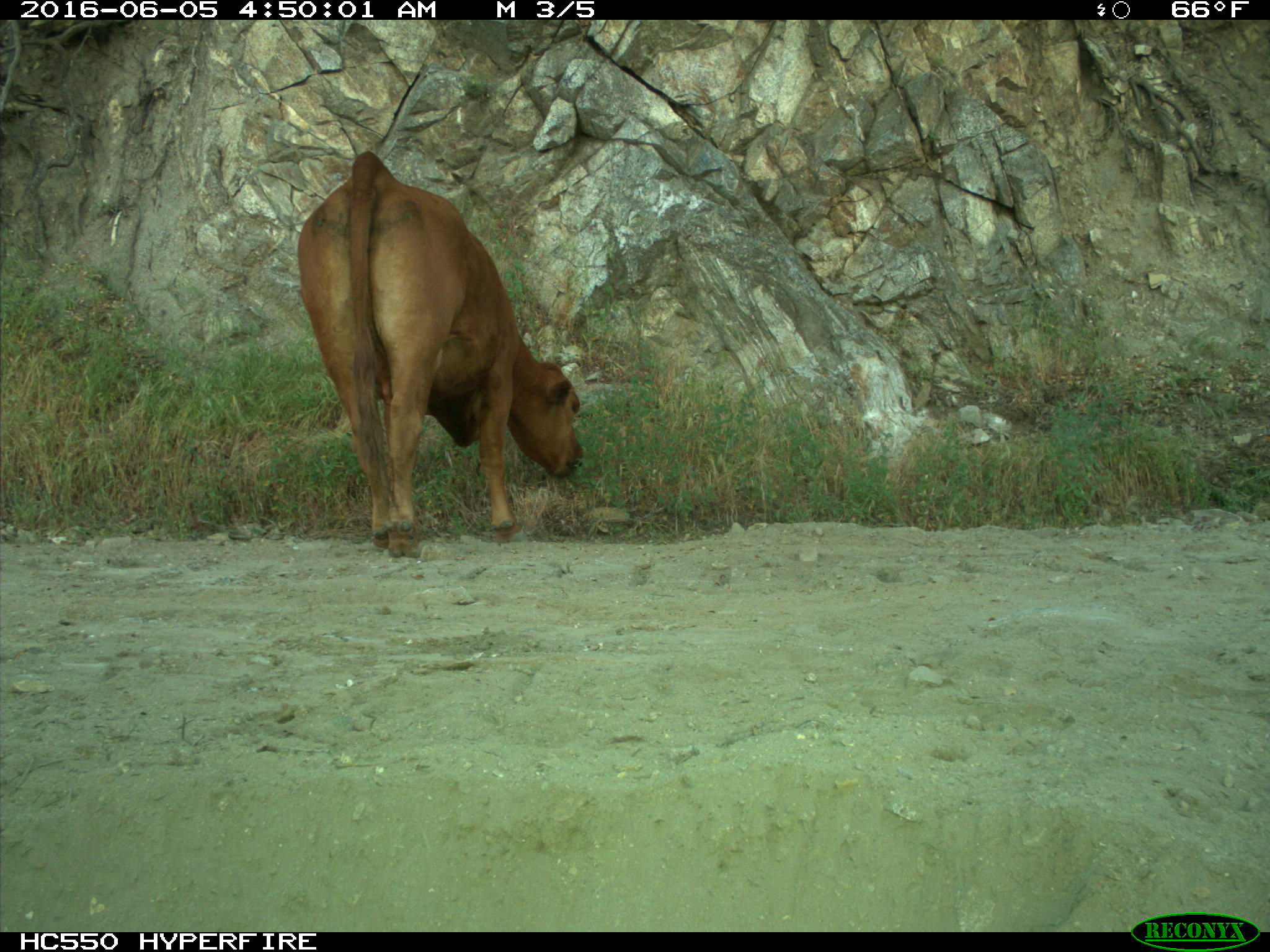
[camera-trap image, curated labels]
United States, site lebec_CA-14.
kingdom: Animalia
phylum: Chordata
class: Mammalia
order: Artiodactyla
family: Bovidae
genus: Bos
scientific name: Bos taurus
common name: domestic cow